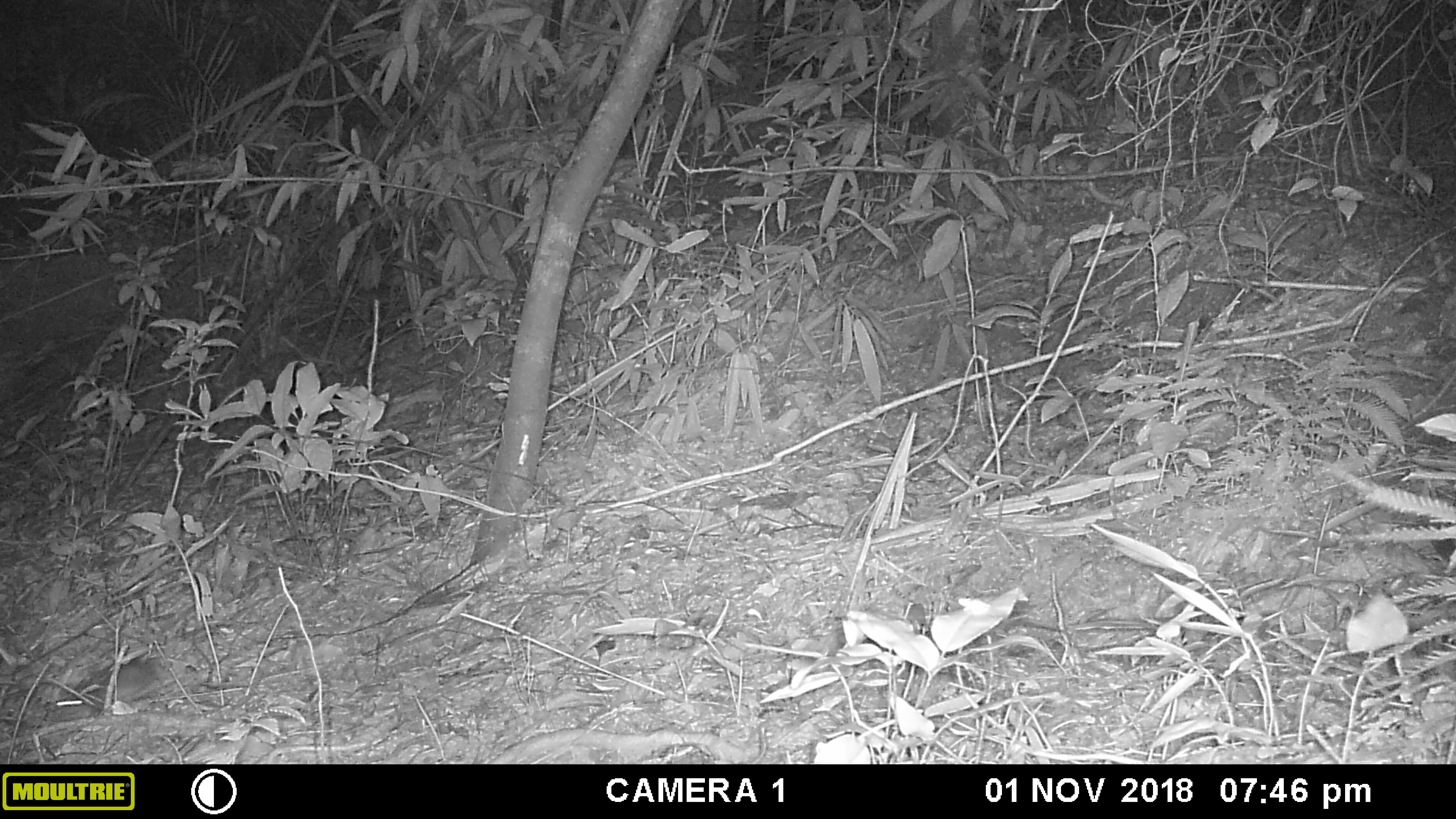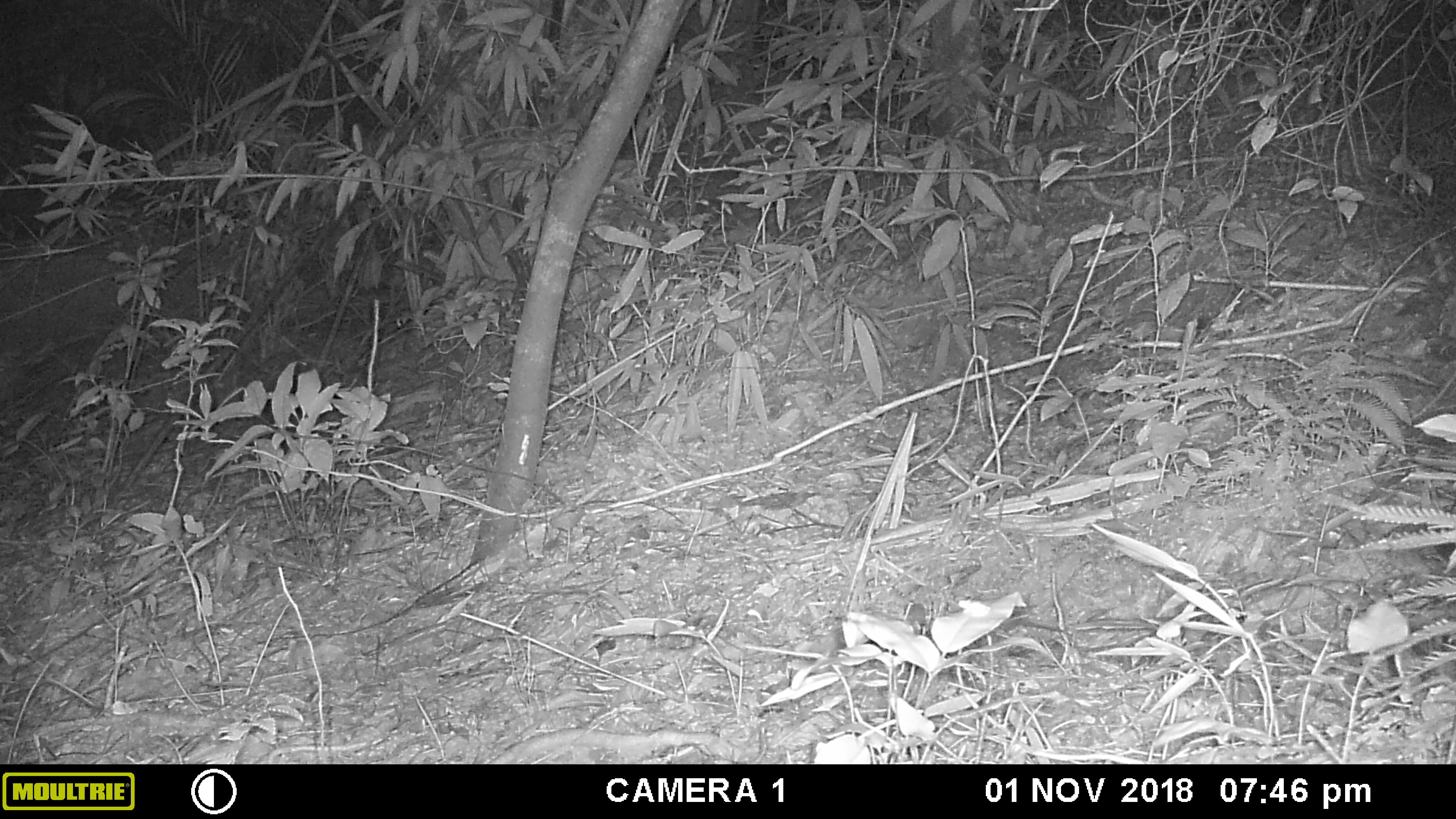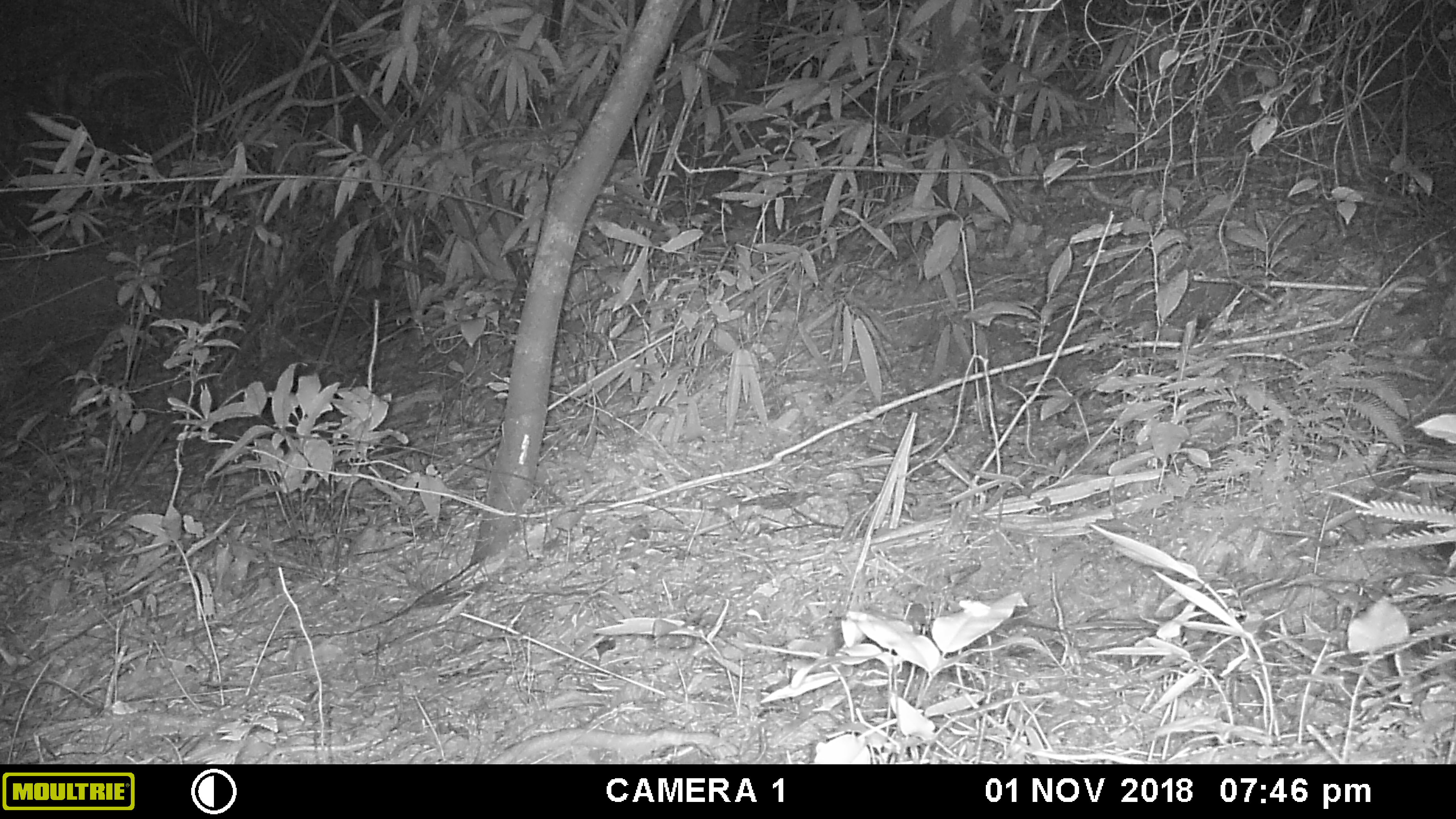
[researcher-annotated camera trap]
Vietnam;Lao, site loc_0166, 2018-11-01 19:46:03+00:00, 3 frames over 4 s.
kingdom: Animalia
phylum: Chordata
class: Mammalia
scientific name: Mammalia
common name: mammal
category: unidentified small mammal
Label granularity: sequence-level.